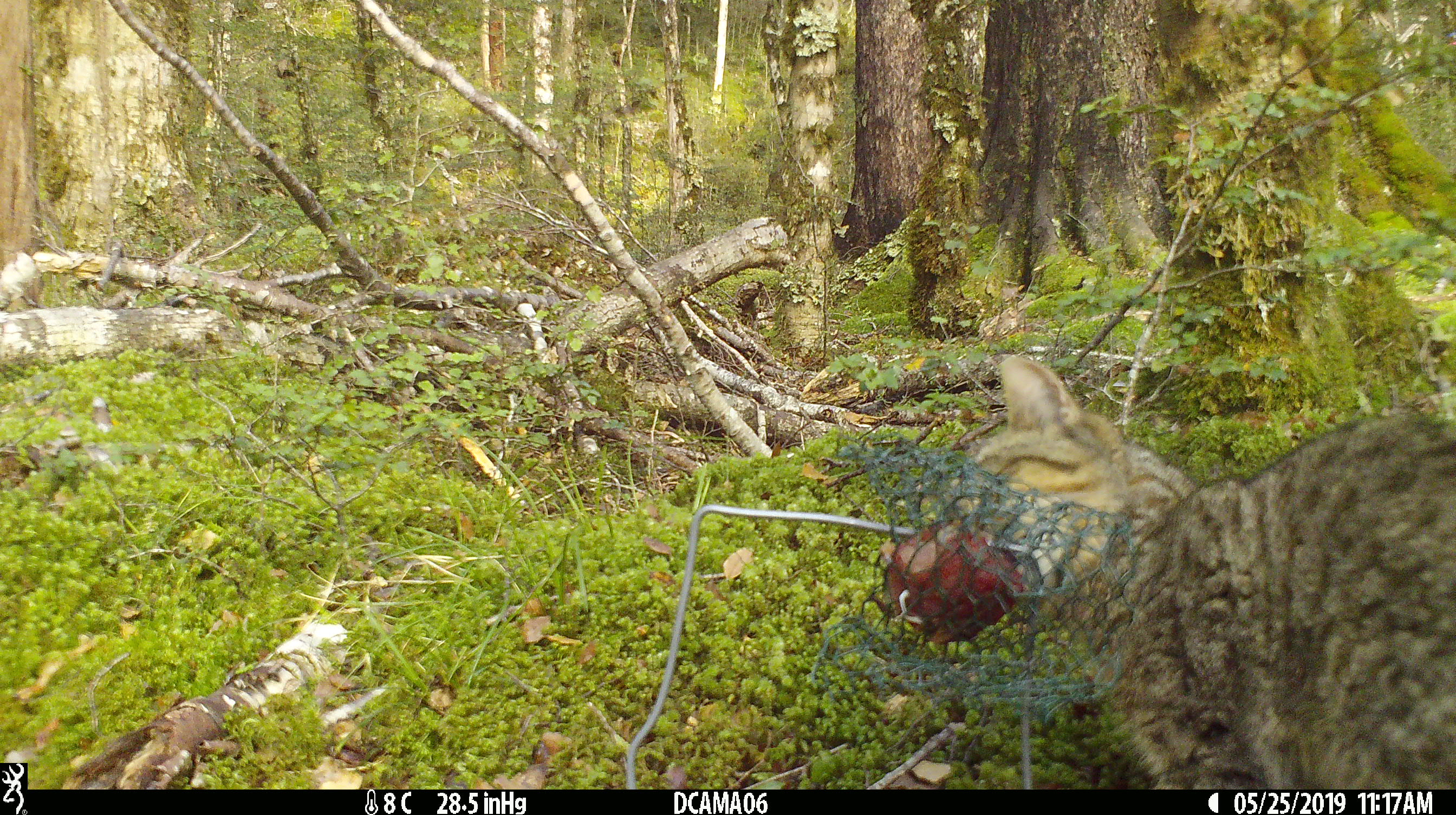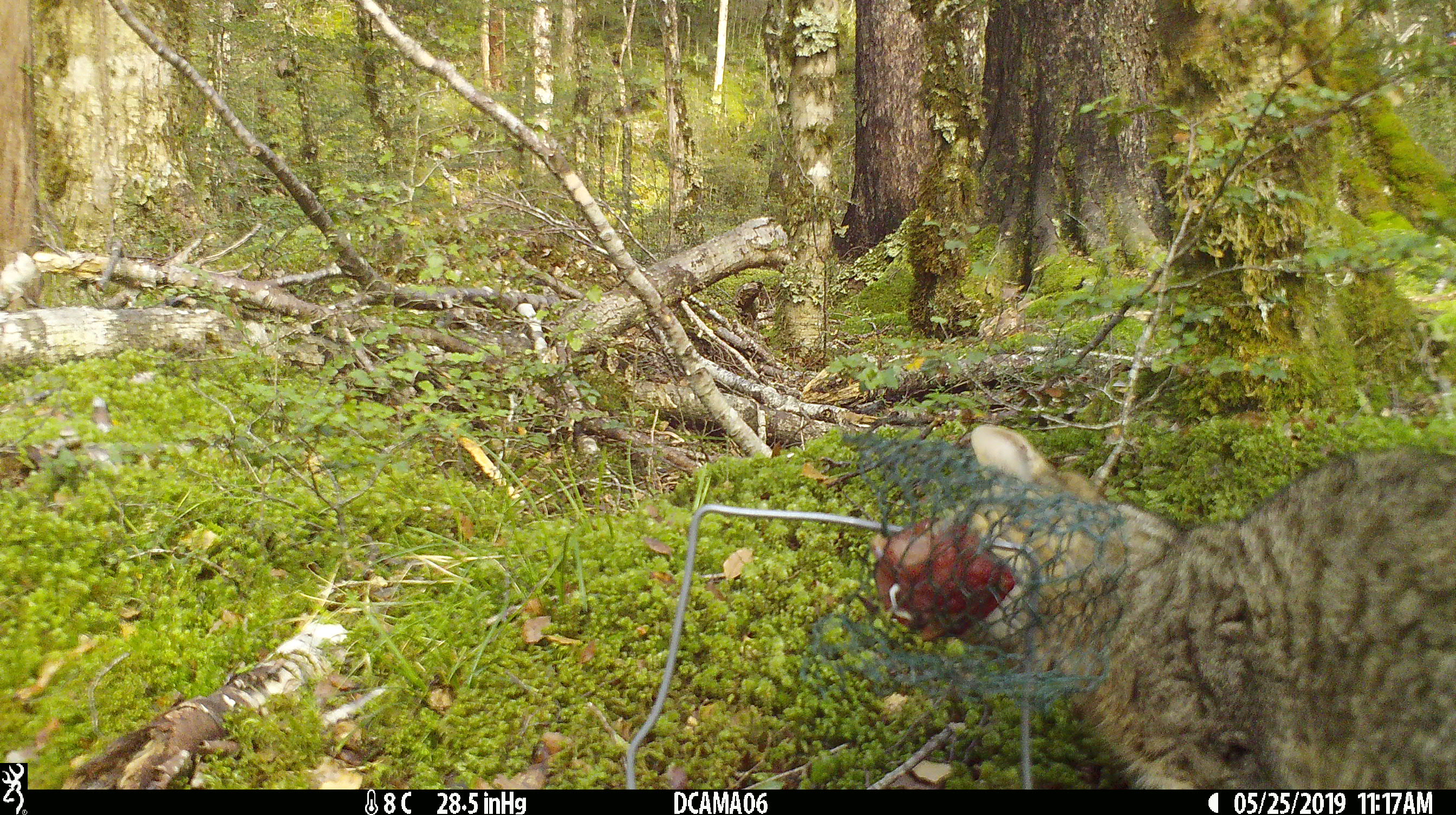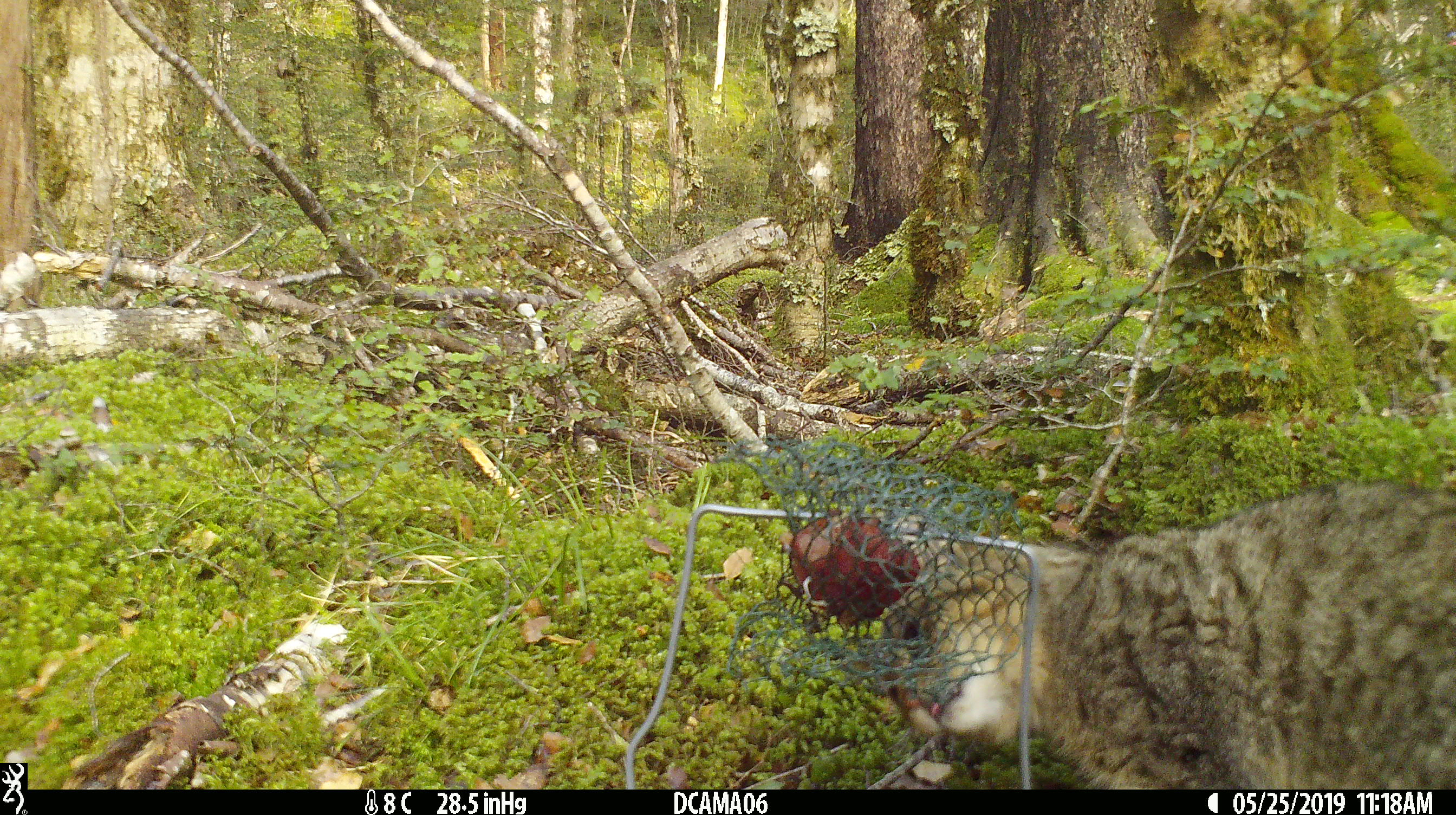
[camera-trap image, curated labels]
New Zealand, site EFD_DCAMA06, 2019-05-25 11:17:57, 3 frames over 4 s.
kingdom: Animalia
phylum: Chordata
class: Mammalia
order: Carnivora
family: Felidae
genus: Felis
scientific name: Felis catus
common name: domestic cat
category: cat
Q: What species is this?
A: Cat (domestic cat) (Felis catus).